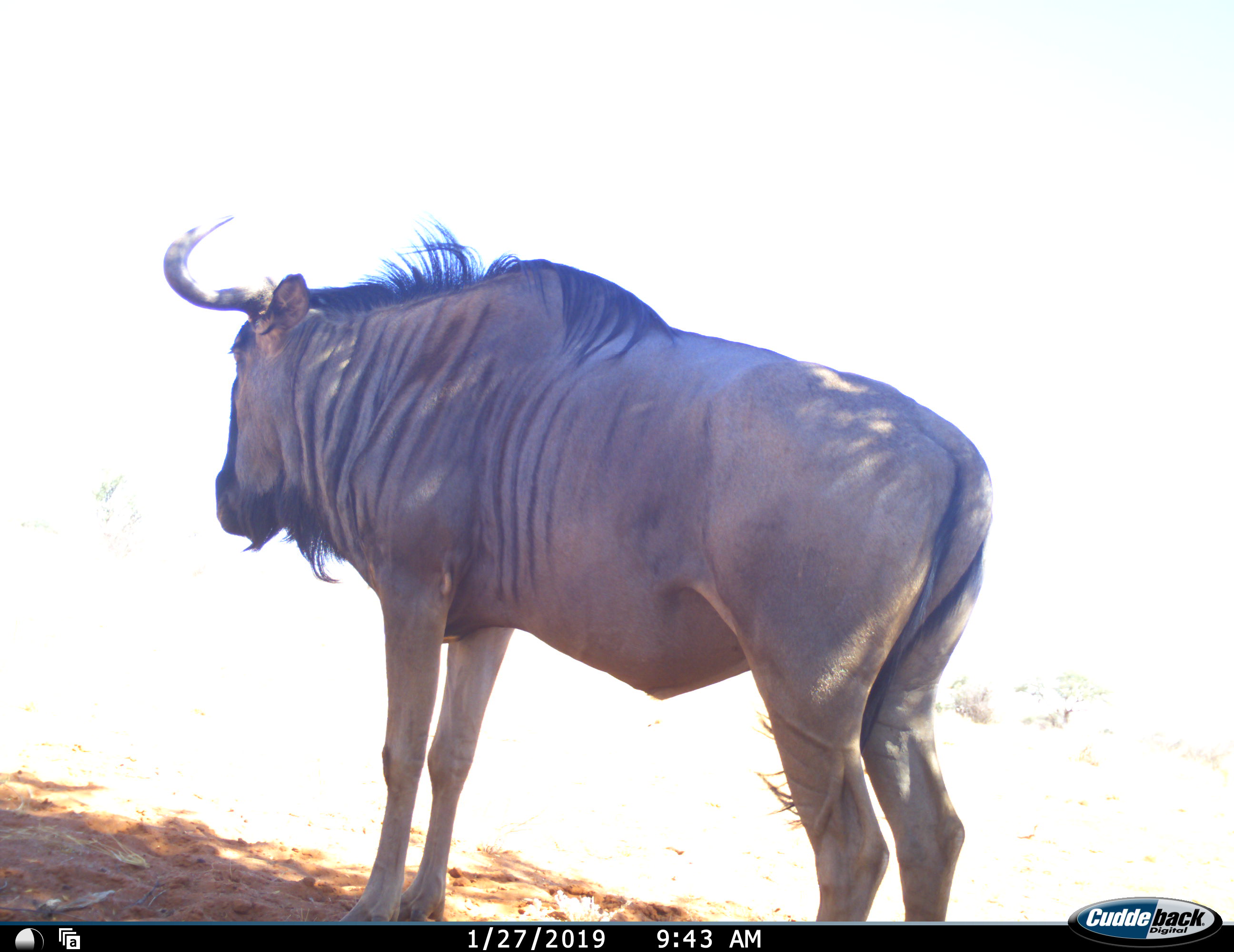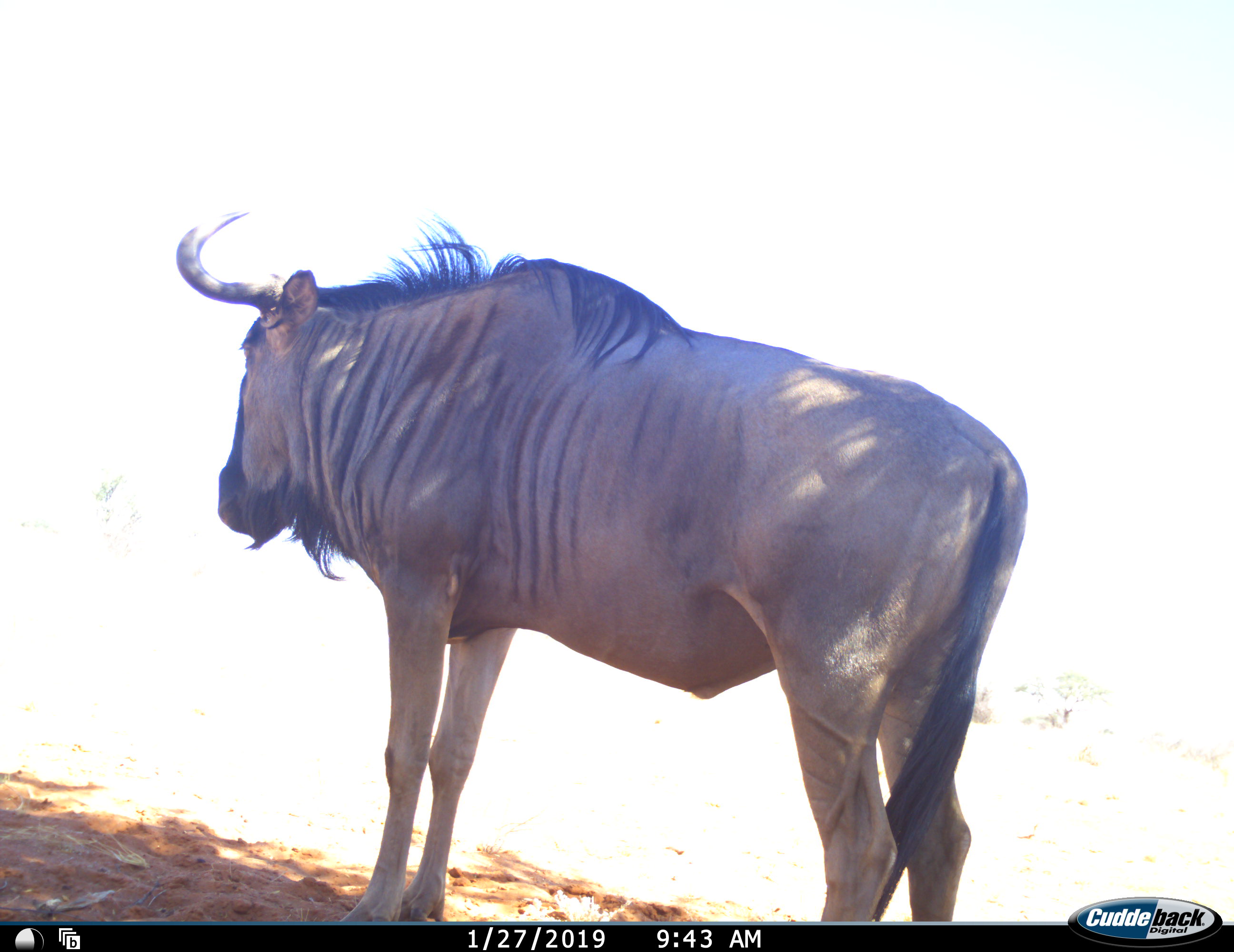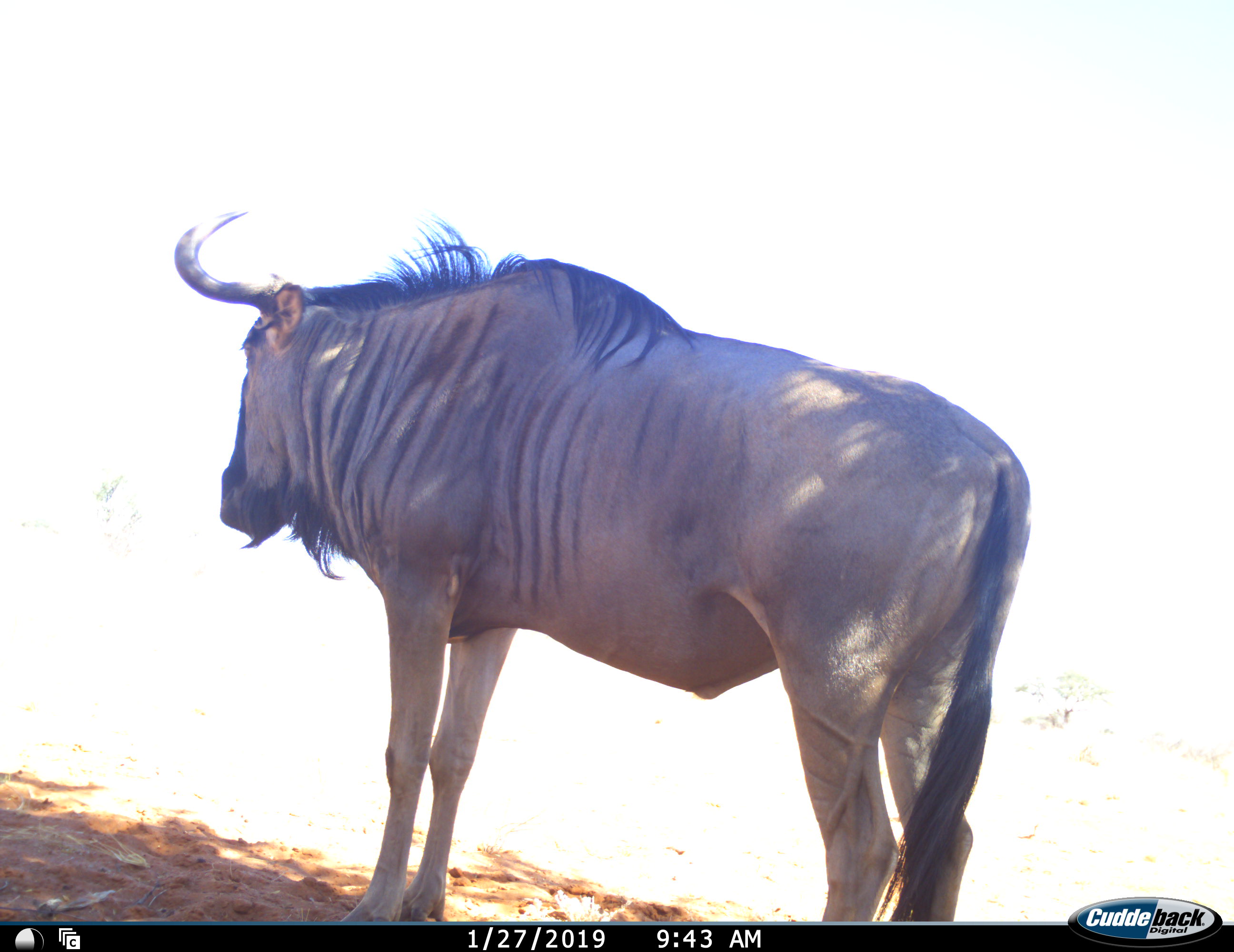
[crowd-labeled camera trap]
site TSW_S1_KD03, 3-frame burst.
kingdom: Animalia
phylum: Chordata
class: Mammalia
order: Artiodactyla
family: Bovidae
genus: Connochaetes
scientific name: Connochaetes taurinus taurinus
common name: blue wildebeest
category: wildebeestblue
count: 1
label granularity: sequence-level